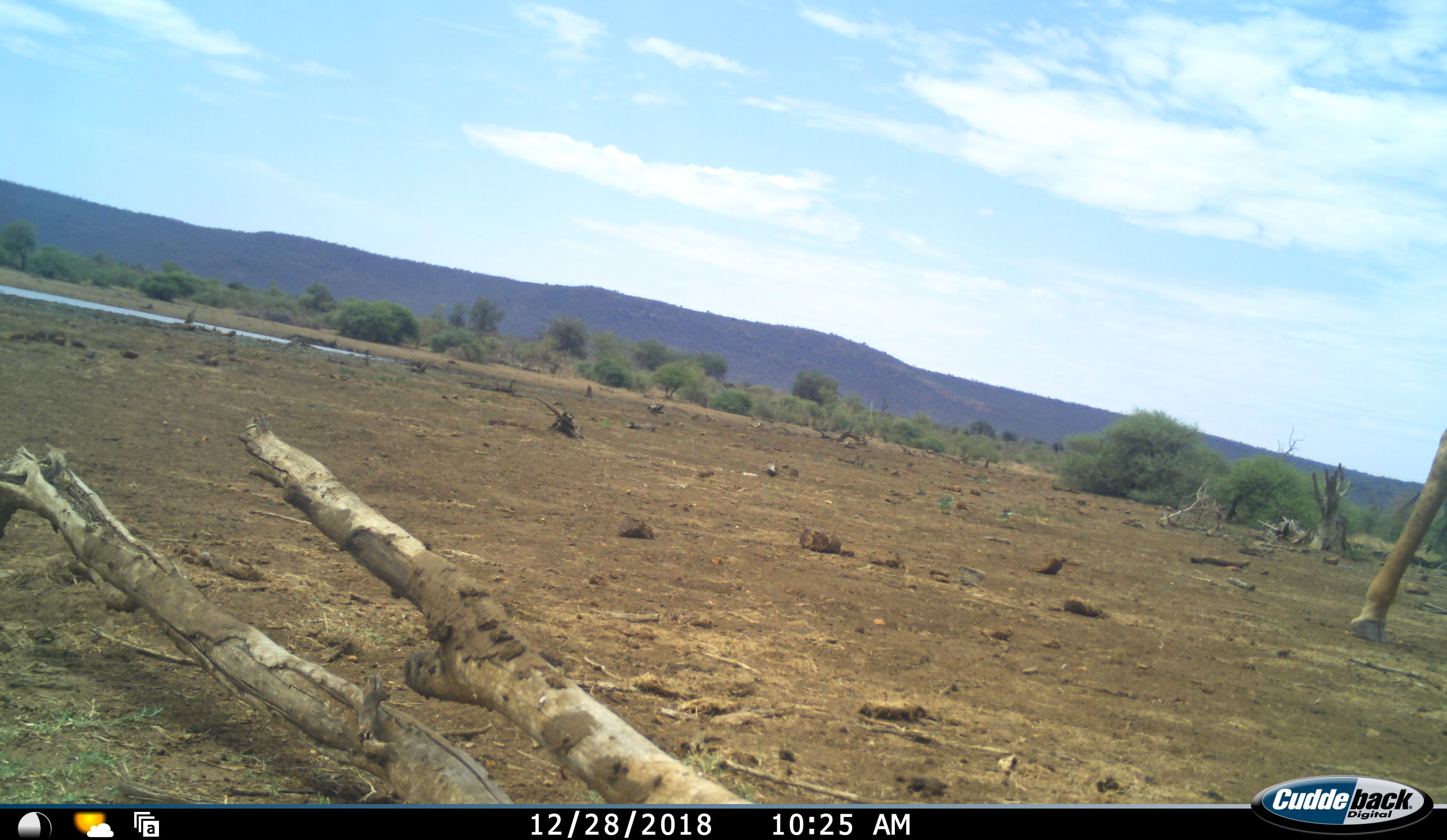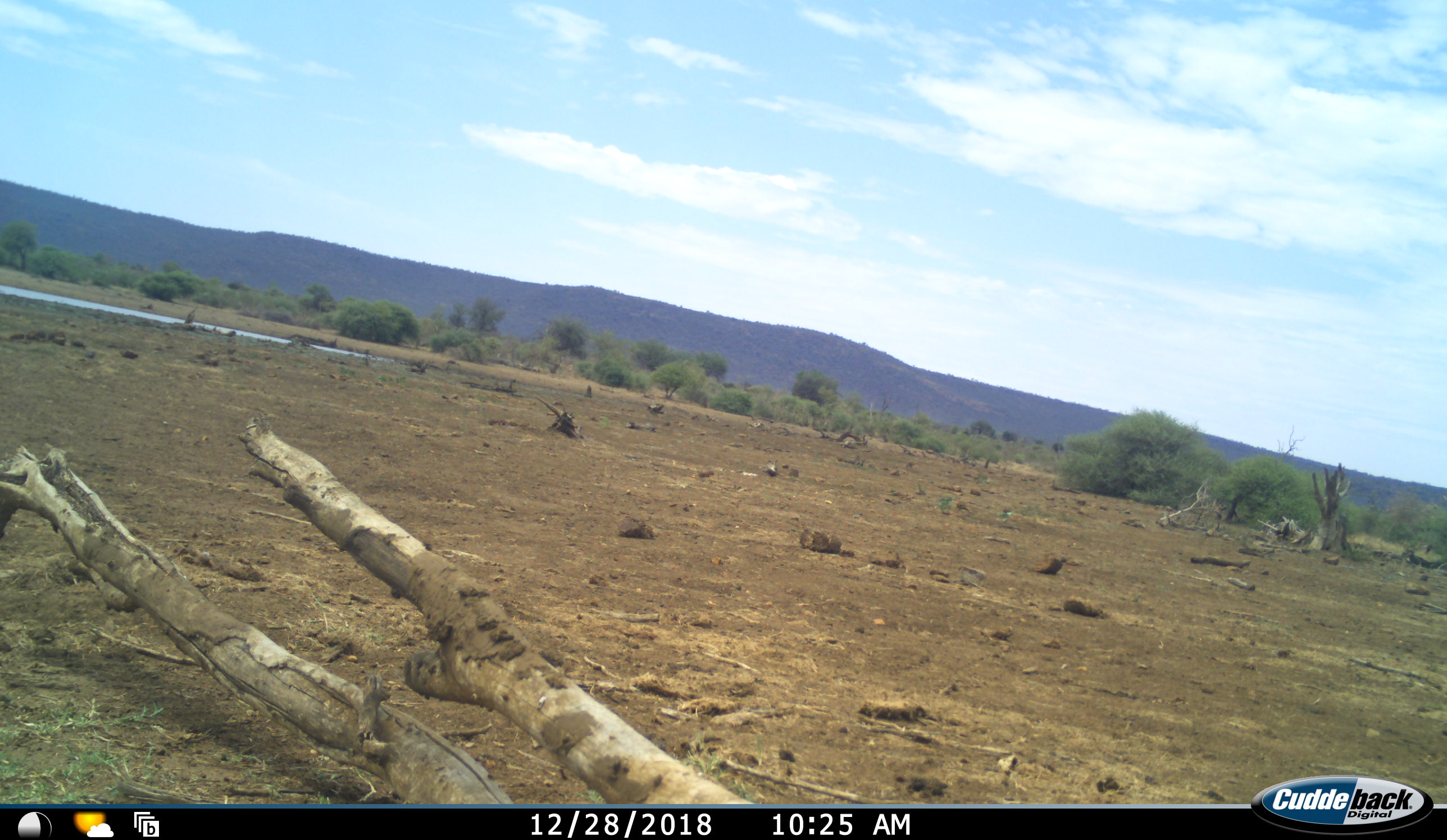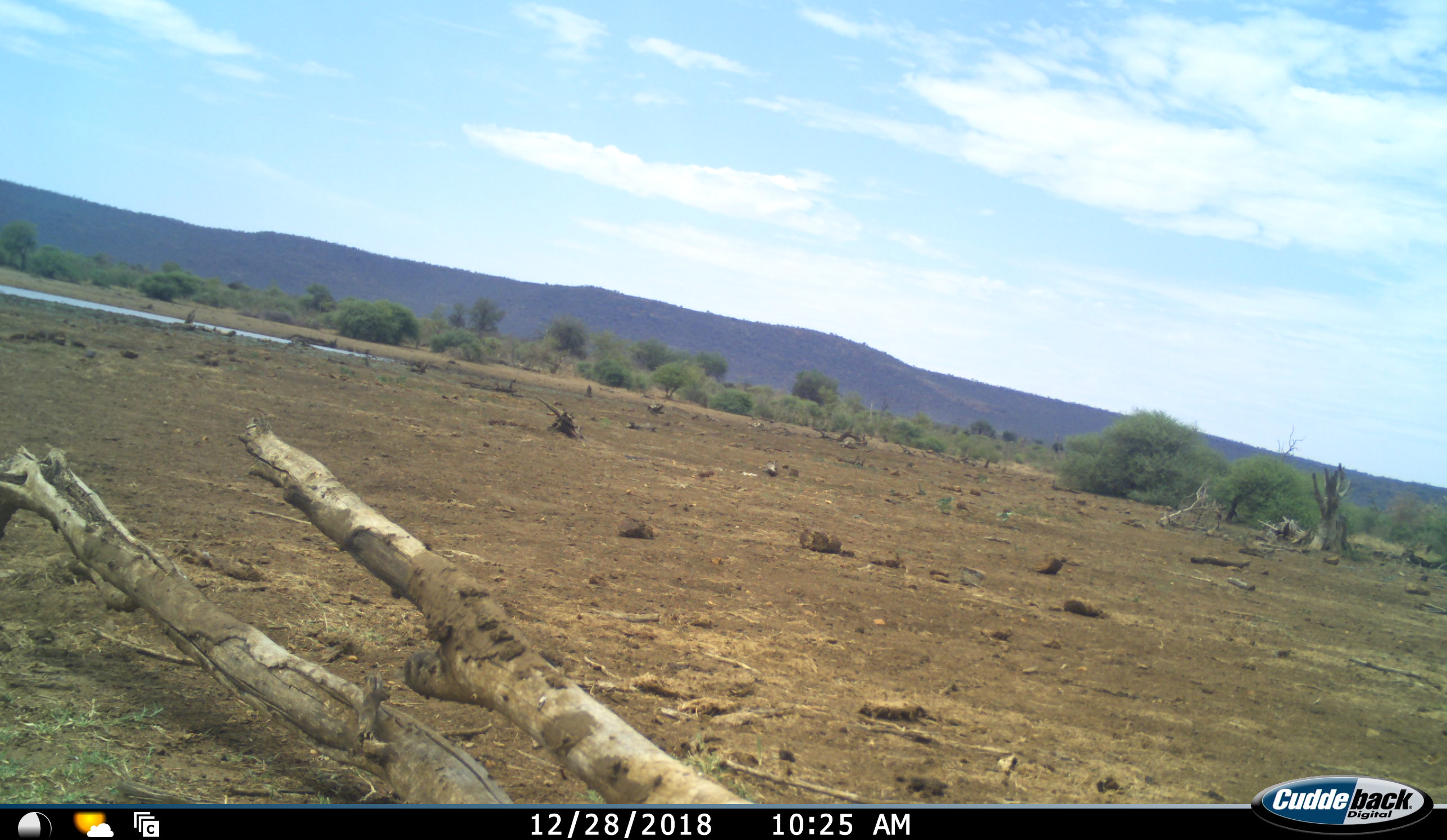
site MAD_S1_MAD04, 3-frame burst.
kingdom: Animalia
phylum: Chordata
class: Mammalia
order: Artiodactyla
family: Giraffidae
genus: Giraffa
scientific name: Giraffa camelopardalis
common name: giraffe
Giraffe (Giraffa camelopardalis), count 1. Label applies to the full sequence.